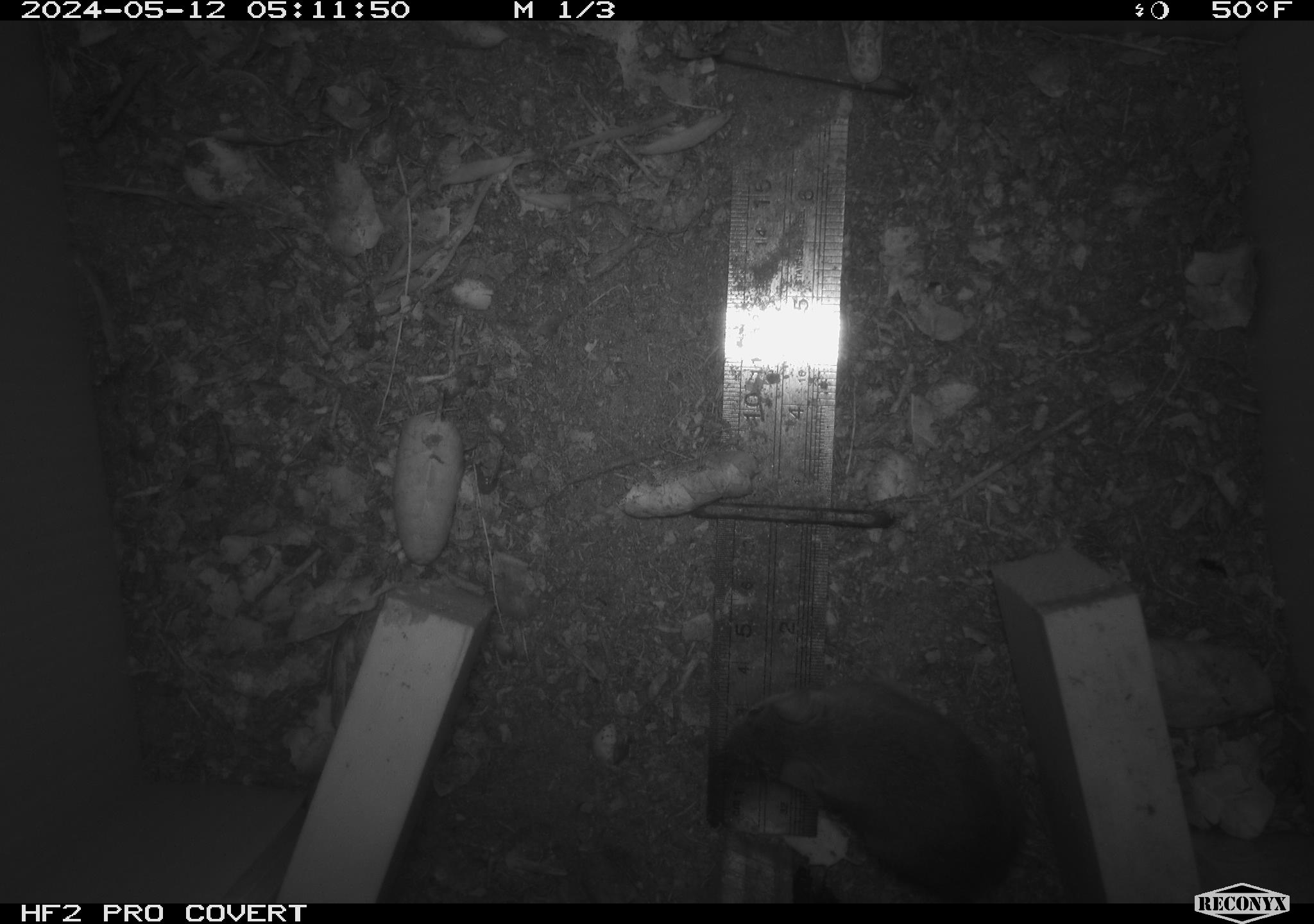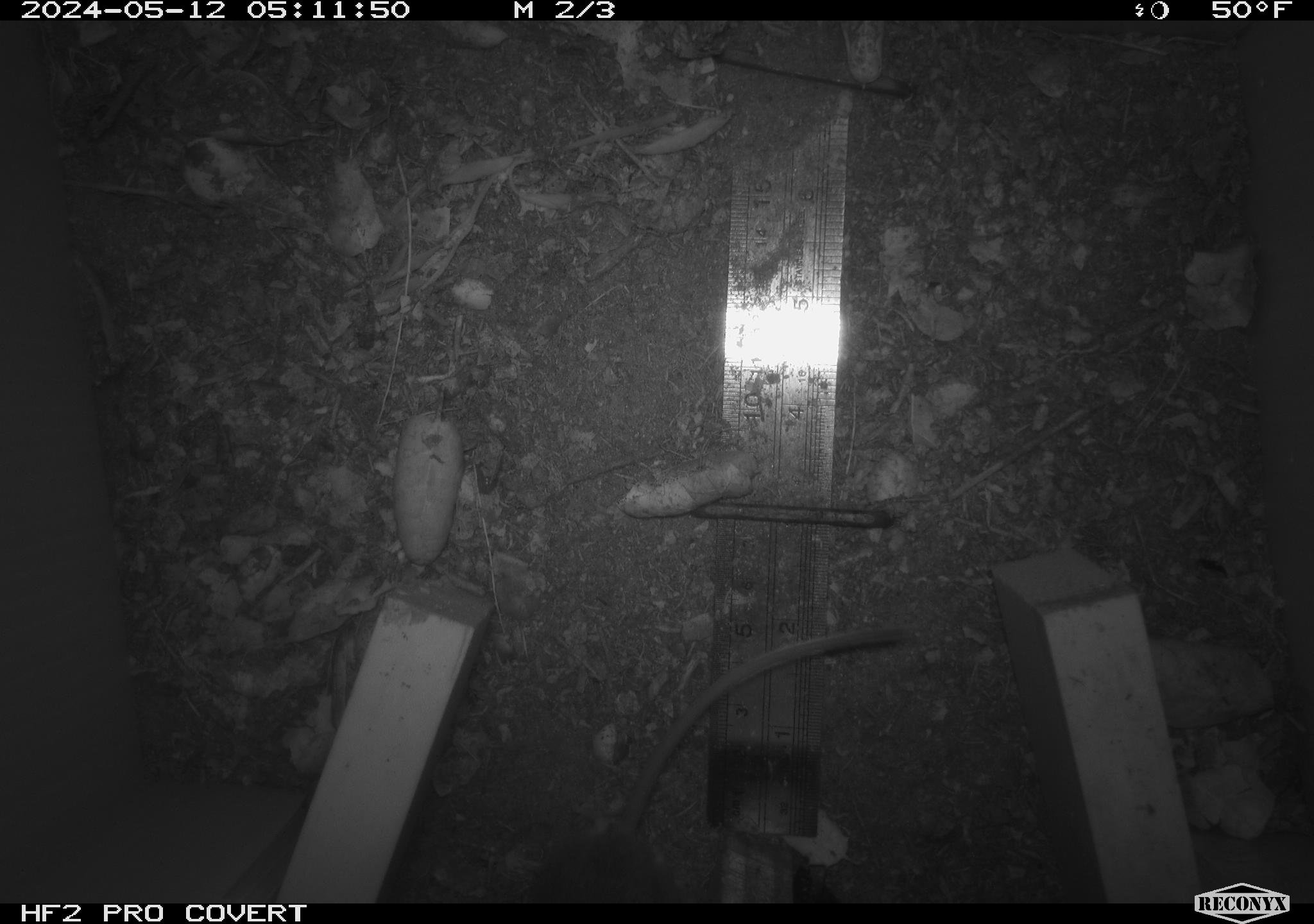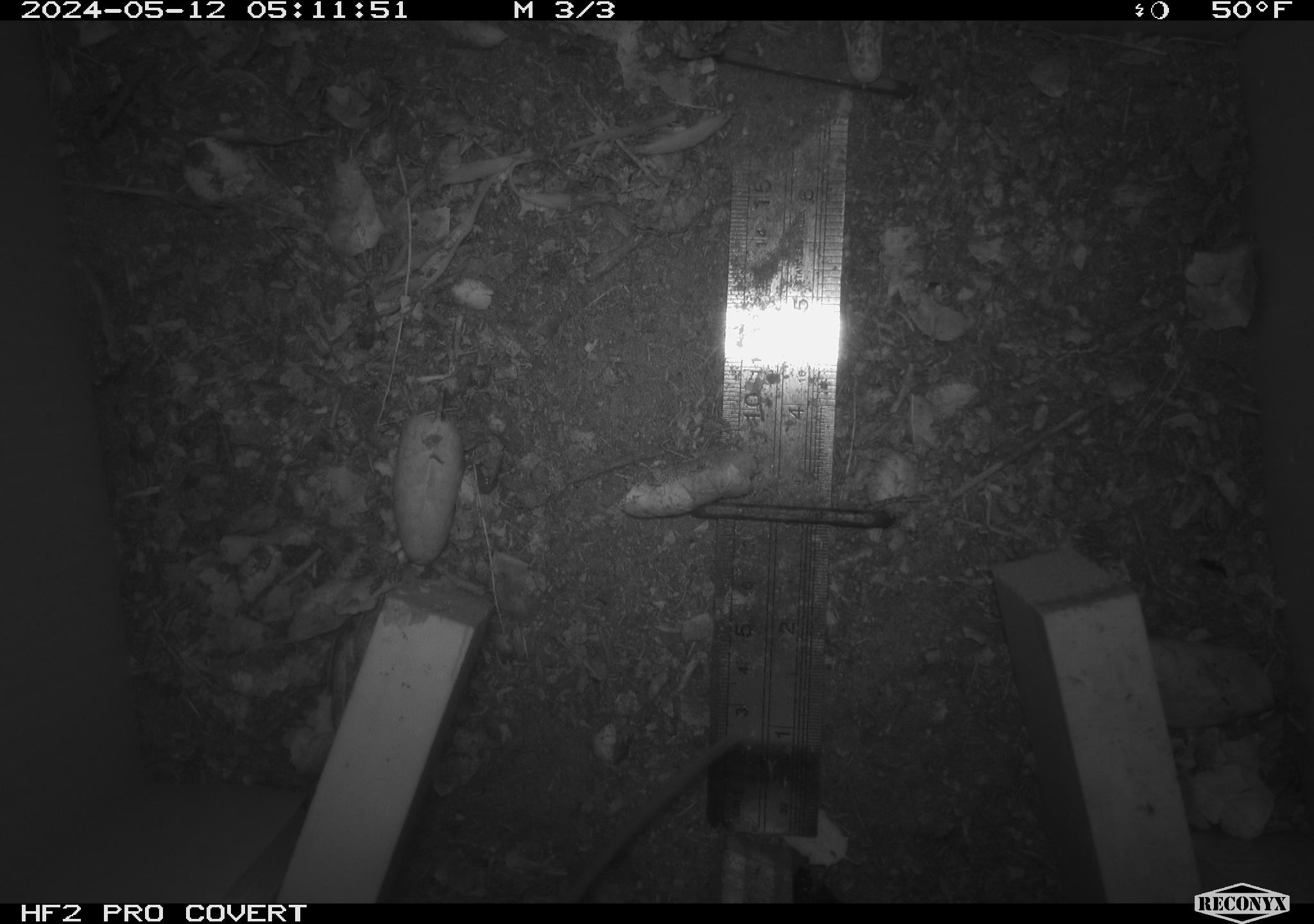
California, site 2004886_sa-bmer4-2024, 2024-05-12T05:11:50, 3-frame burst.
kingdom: Animalia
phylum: Chordata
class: Mammalia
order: Rodentia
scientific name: Rodentia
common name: mouse species